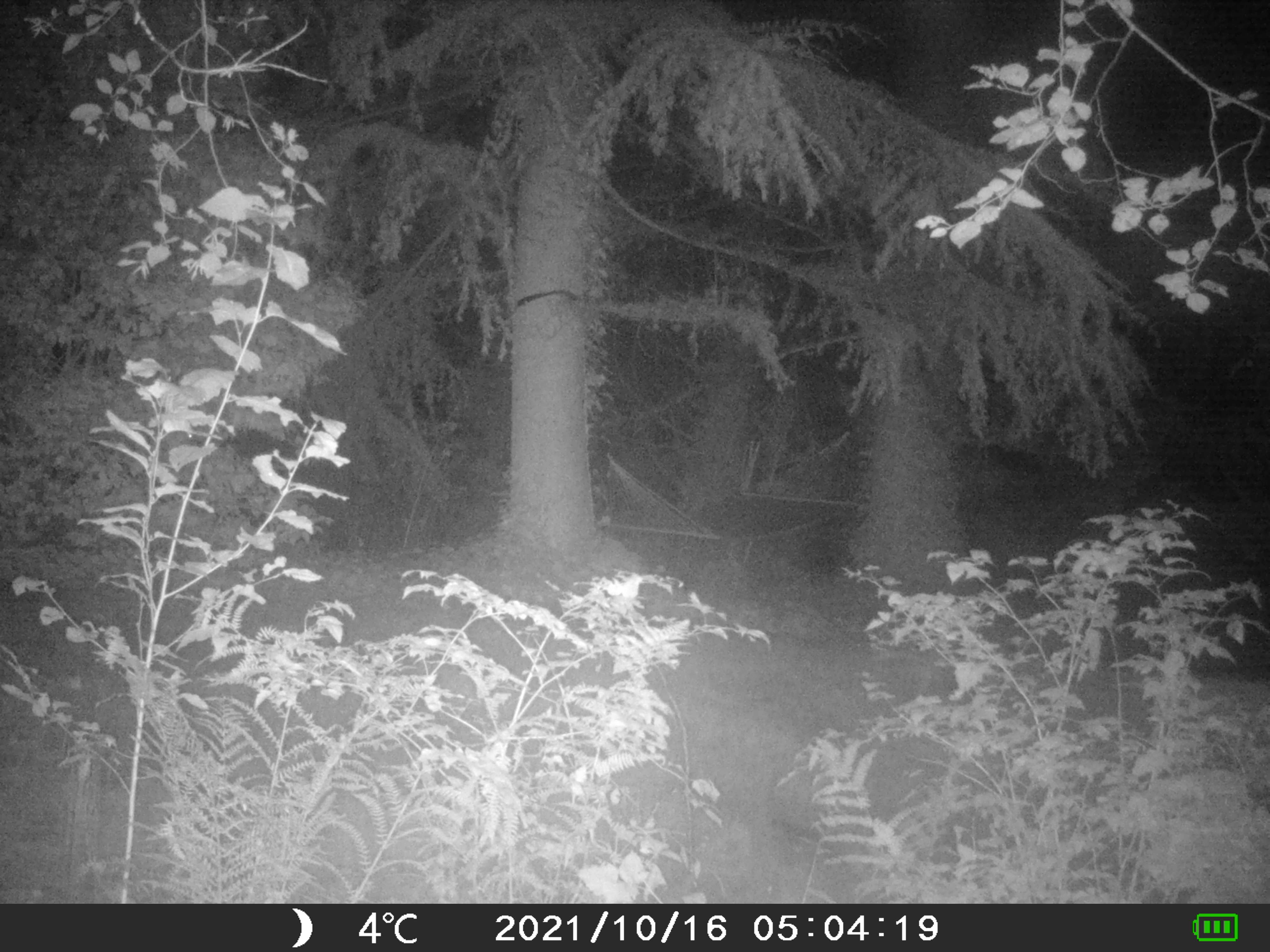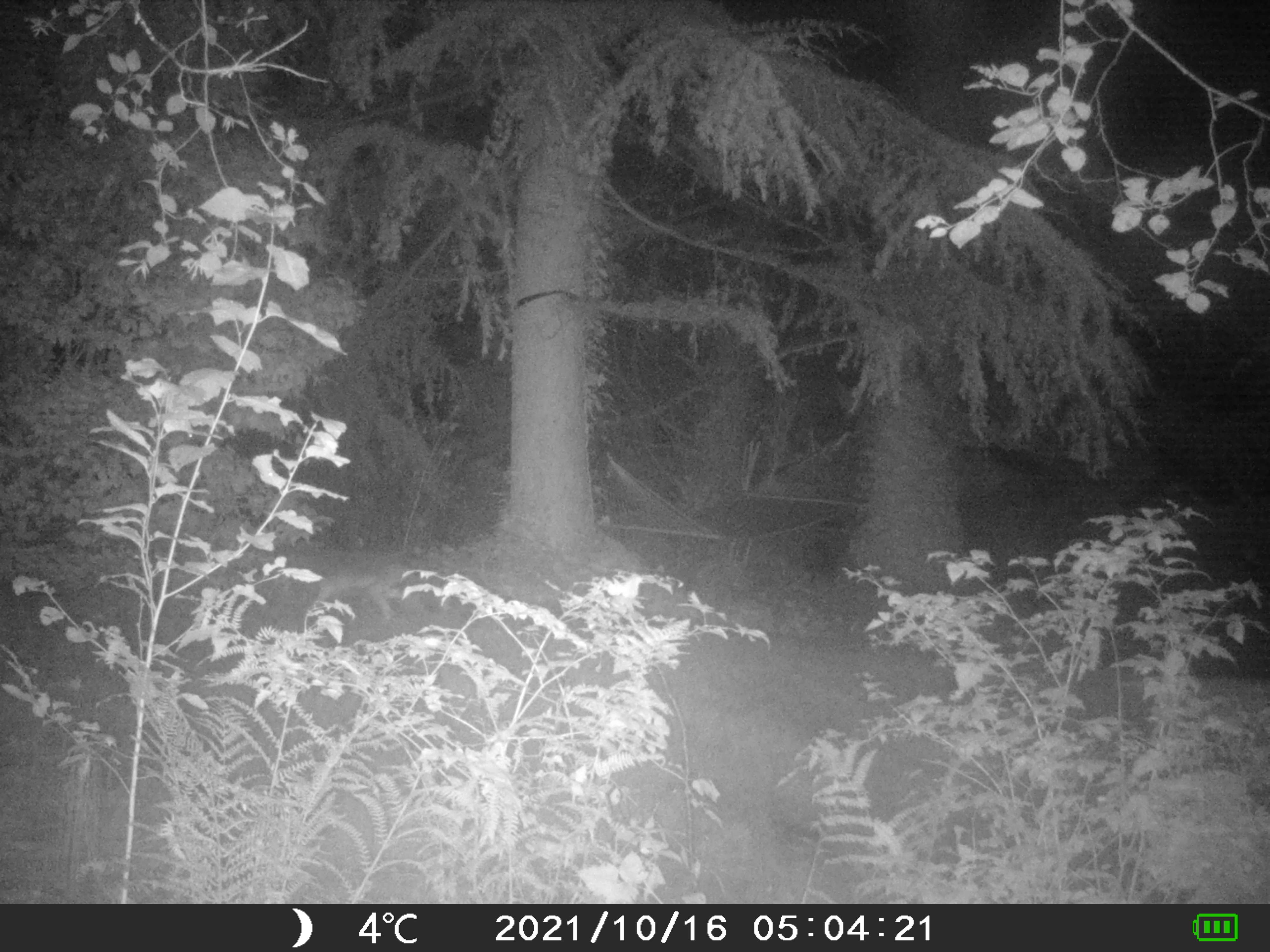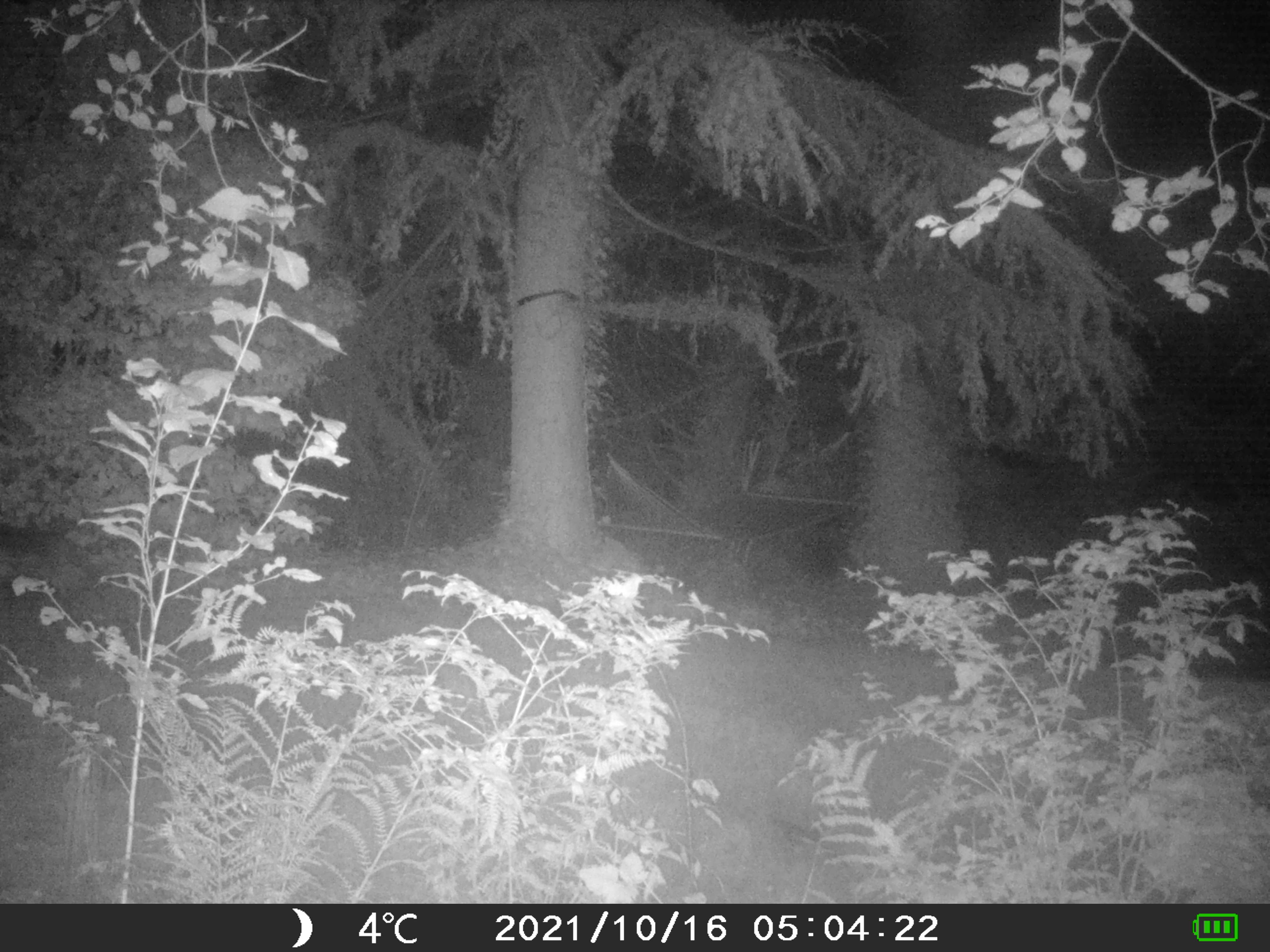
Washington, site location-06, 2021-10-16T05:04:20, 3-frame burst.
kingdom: Animalia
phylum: Chordata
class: Mammalia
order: Carnivora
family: Canidae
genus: Canis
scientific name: Canis latrans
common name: coyote